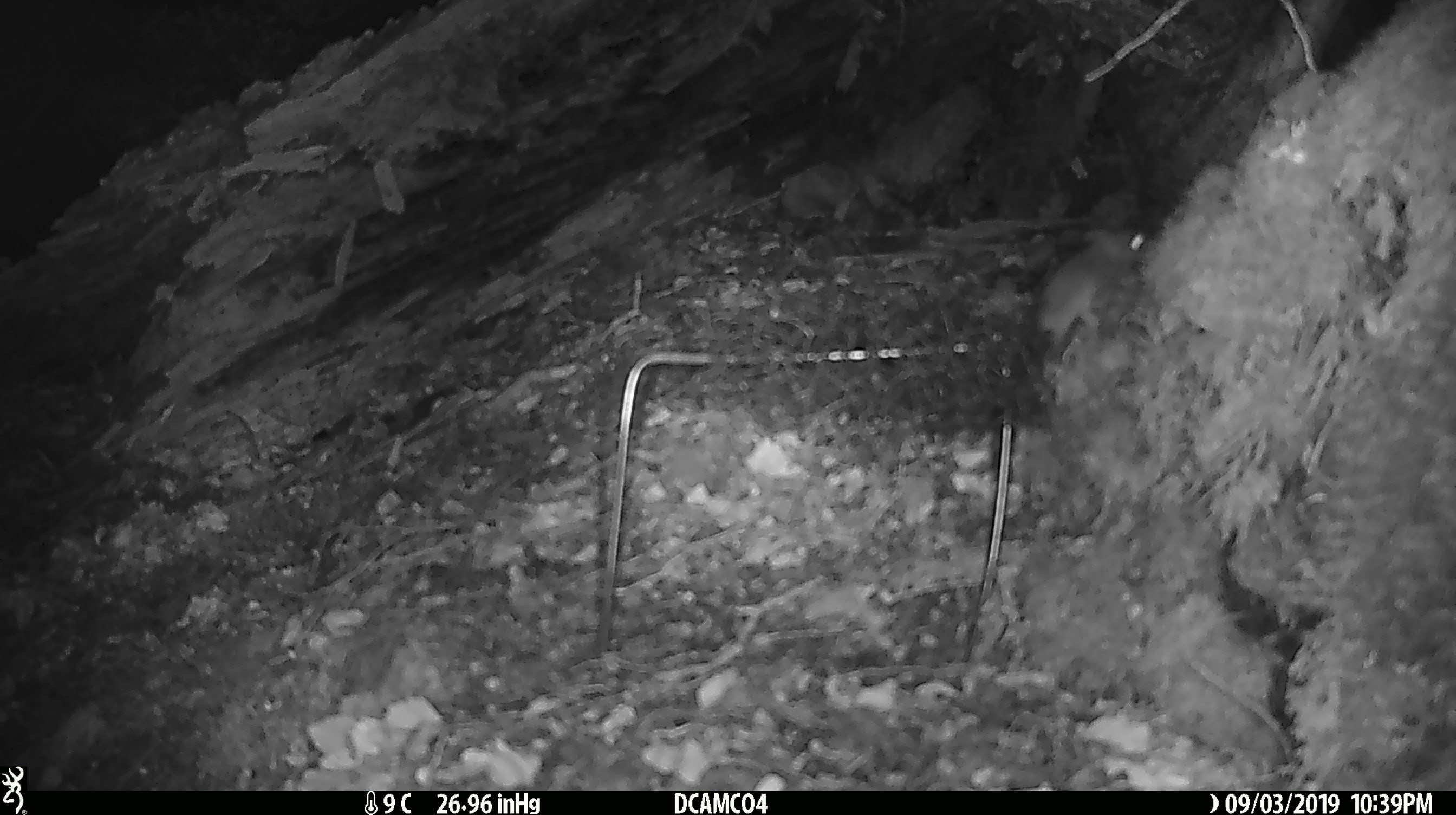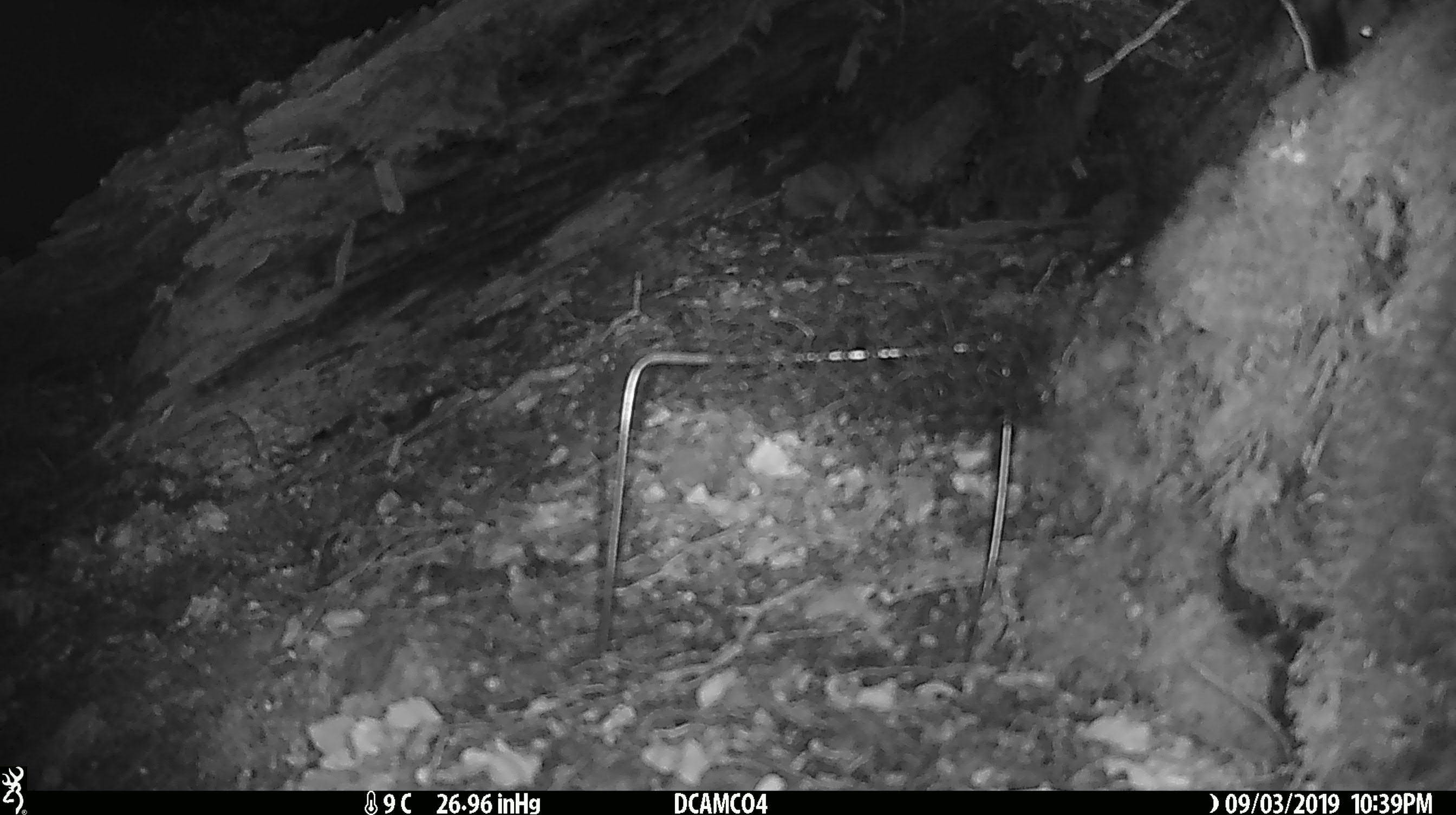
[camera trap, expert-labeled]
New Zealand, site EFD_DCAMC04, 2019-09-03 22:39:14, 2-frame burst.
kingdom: Animalia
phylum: Chordata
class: Mammalia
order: Rodentia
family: Muridae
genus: Mus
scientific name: Mus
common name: mouse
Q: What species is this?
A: Mouse (Mus).